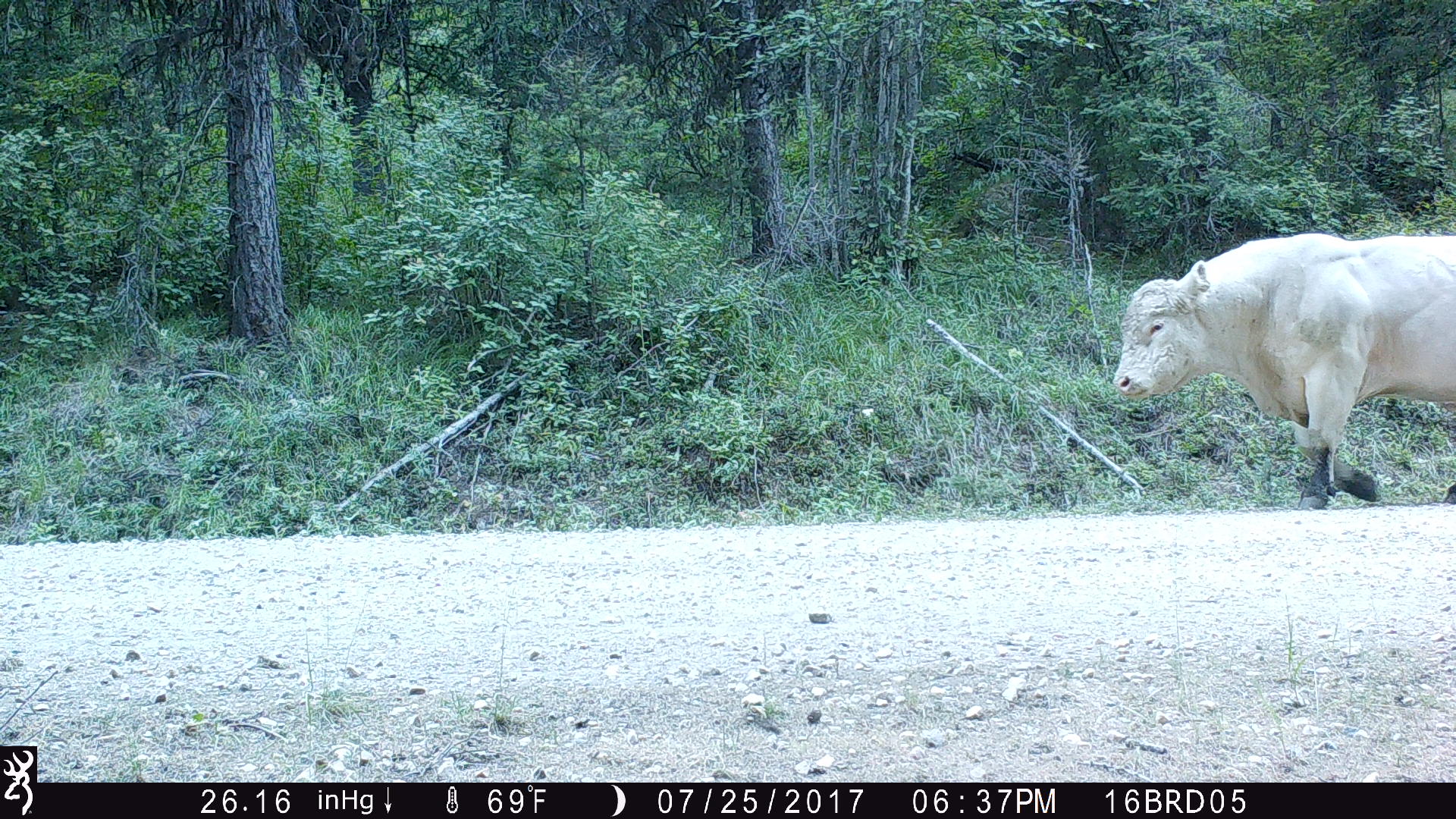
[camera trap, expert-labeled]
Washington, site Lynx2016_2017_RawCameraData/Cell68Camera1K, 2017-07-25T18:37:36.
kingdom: Animalia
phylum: Chordata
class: Mammalia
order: Artiodactyla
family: Bovidae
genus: Bos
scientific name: Bos taurus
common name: domestic cattle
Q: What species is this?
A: Domestic cattle (Bos taurus).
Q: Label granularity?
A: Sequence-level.